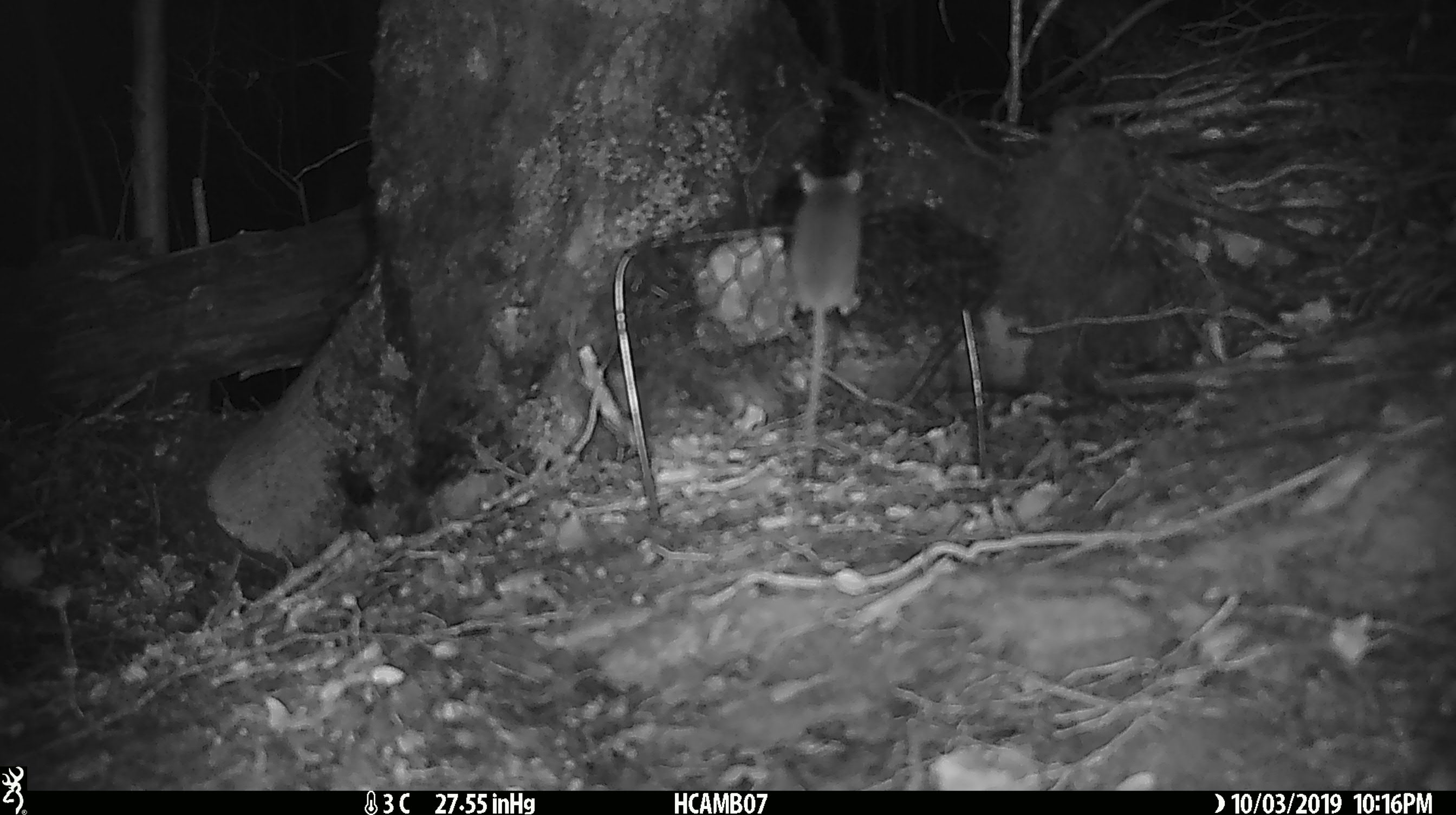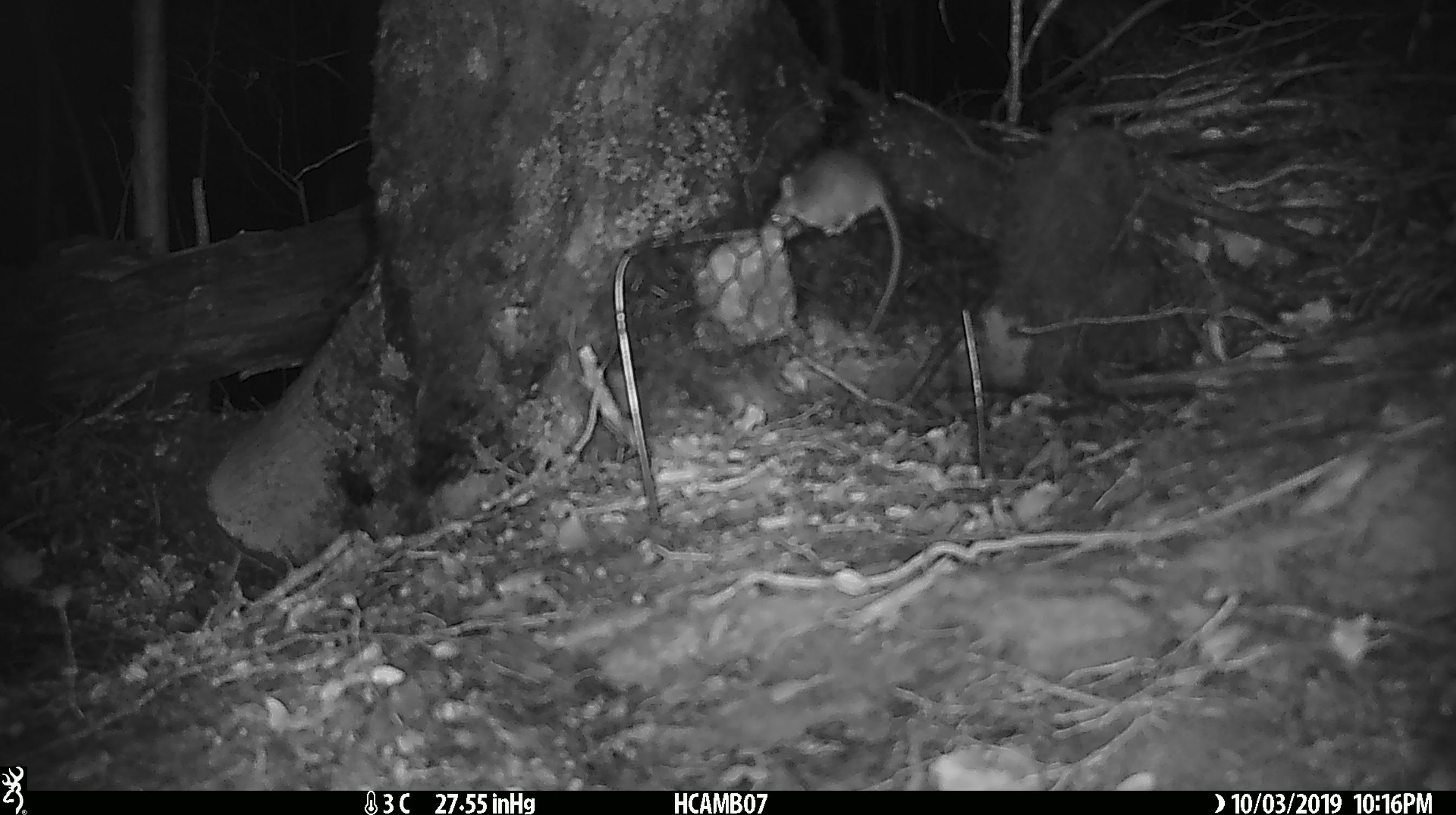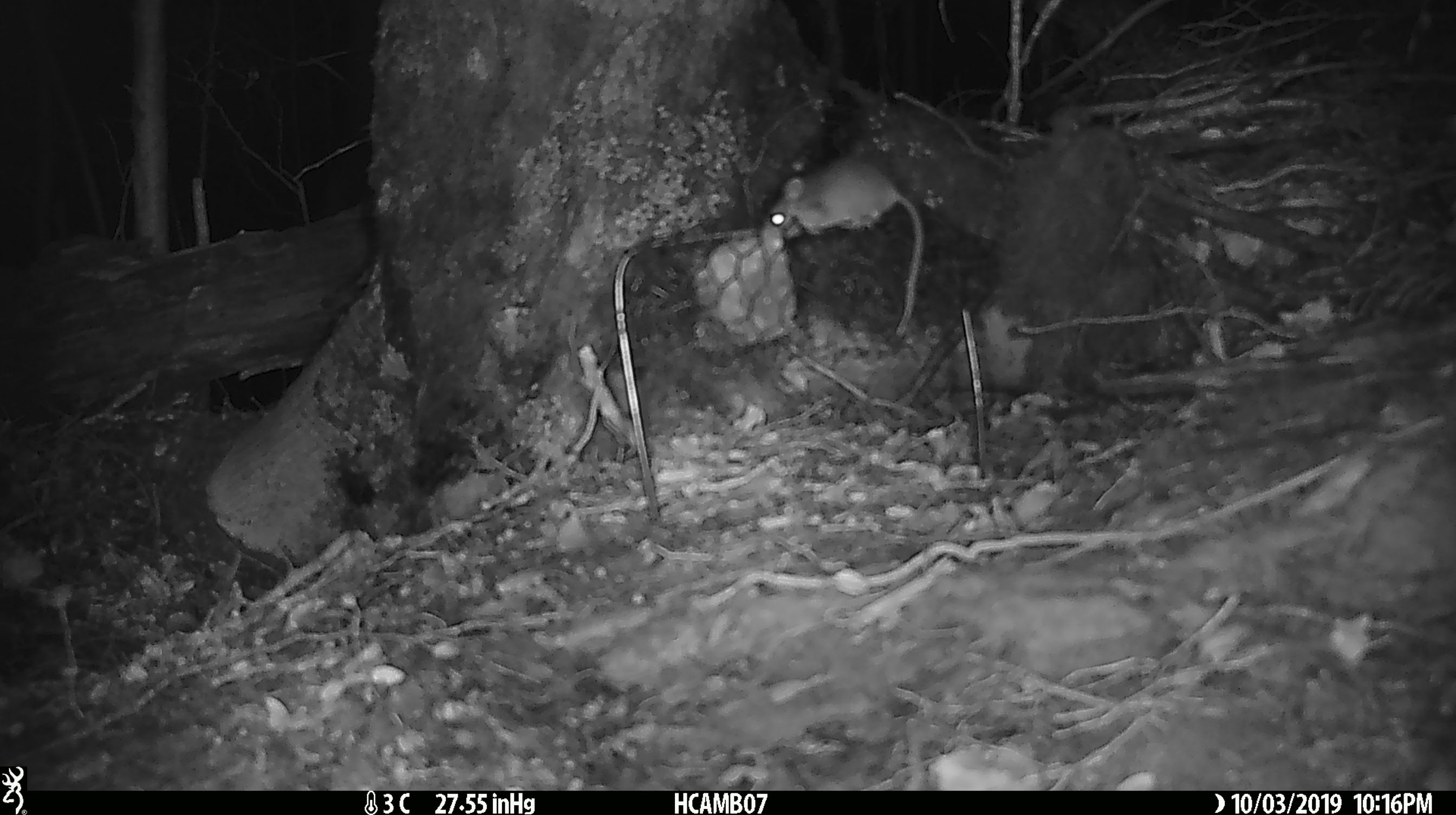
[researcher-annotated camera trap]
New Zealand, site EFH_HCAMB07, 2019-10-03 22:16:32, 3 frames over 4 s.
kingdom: Animalia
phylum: Chordata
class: Mammalia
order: Rodentia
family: Muridae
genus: Mus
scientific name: Mus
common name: mouse